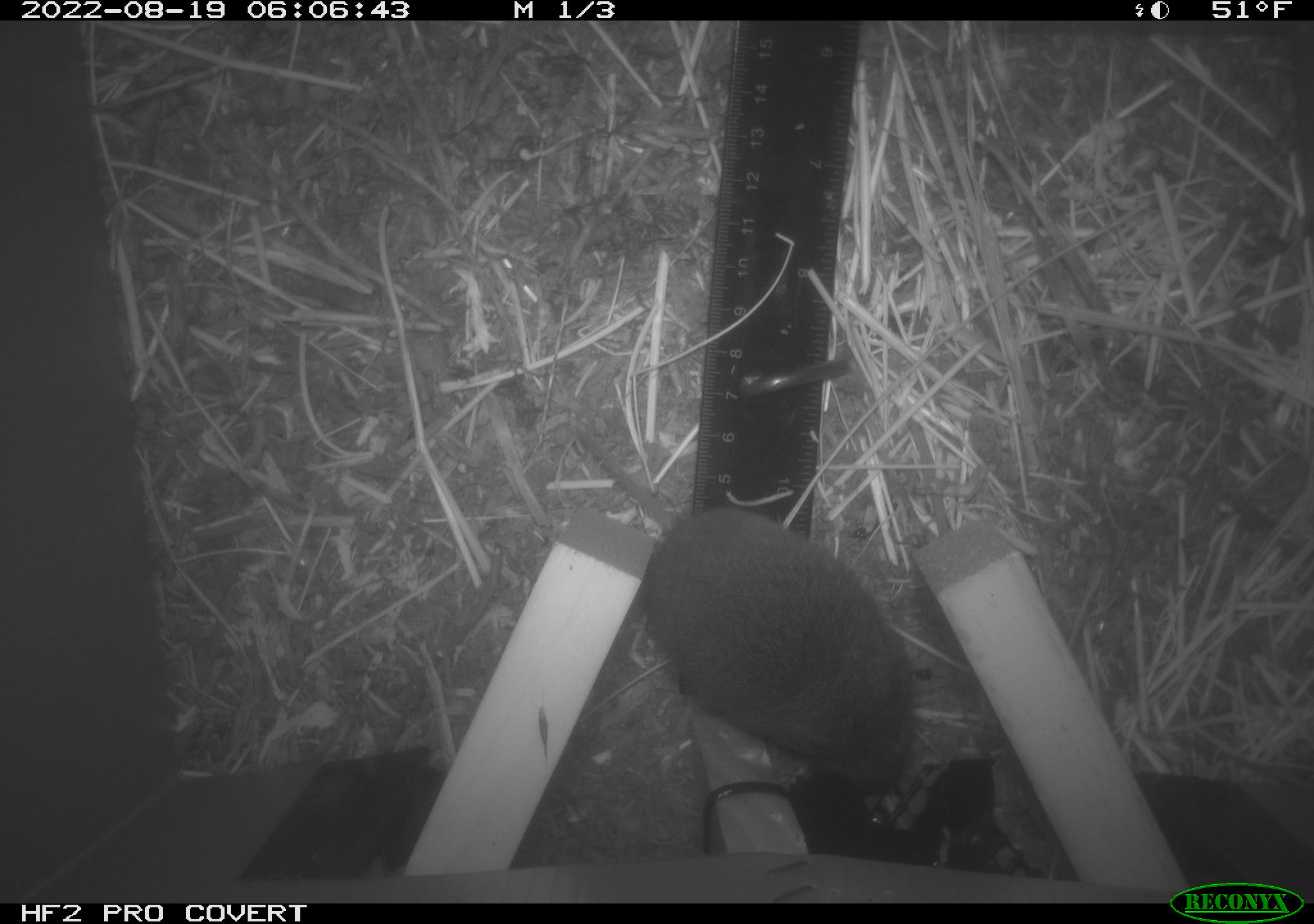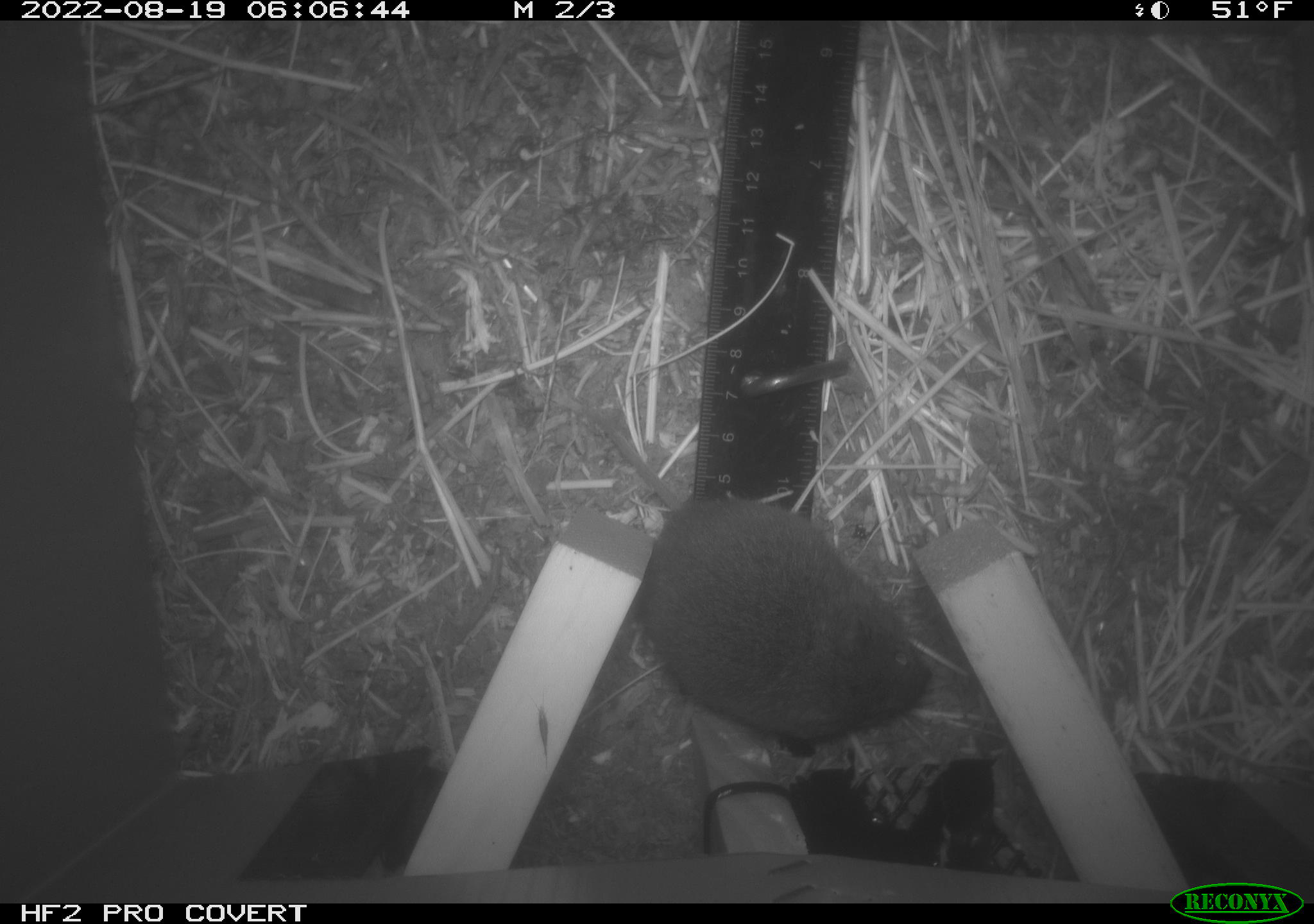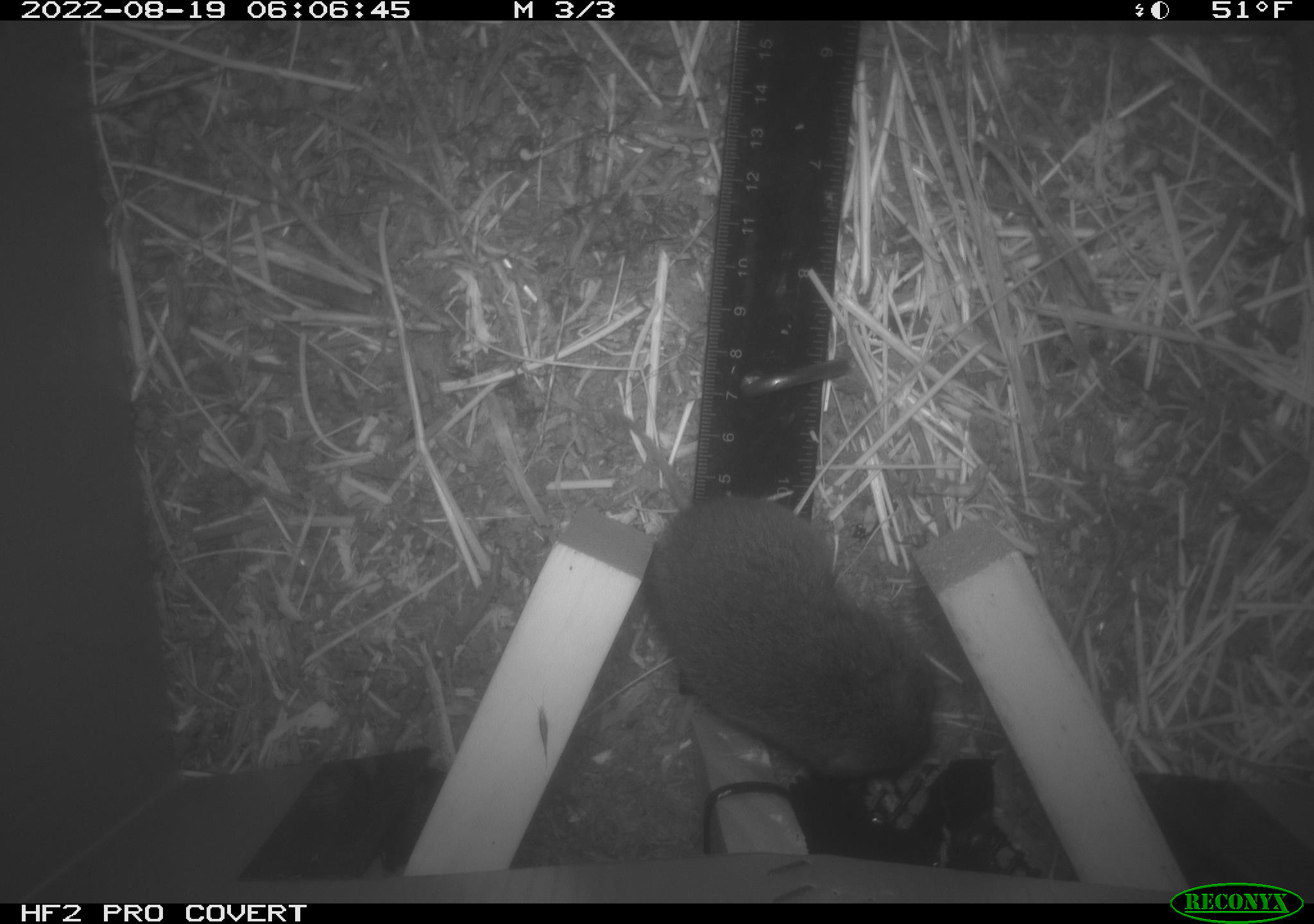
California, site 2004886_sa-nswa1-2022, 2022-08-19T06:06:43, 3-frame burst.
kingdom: Animalia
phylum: Chordata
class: Mammalia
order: Rodentia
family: Cricetidae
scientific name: Cricetidae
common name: hamsters, voles, lemmings, and allies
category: cricetidae family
Cricetidae family (hamsters, voles, lemmings, and allies) (Cricetidae).